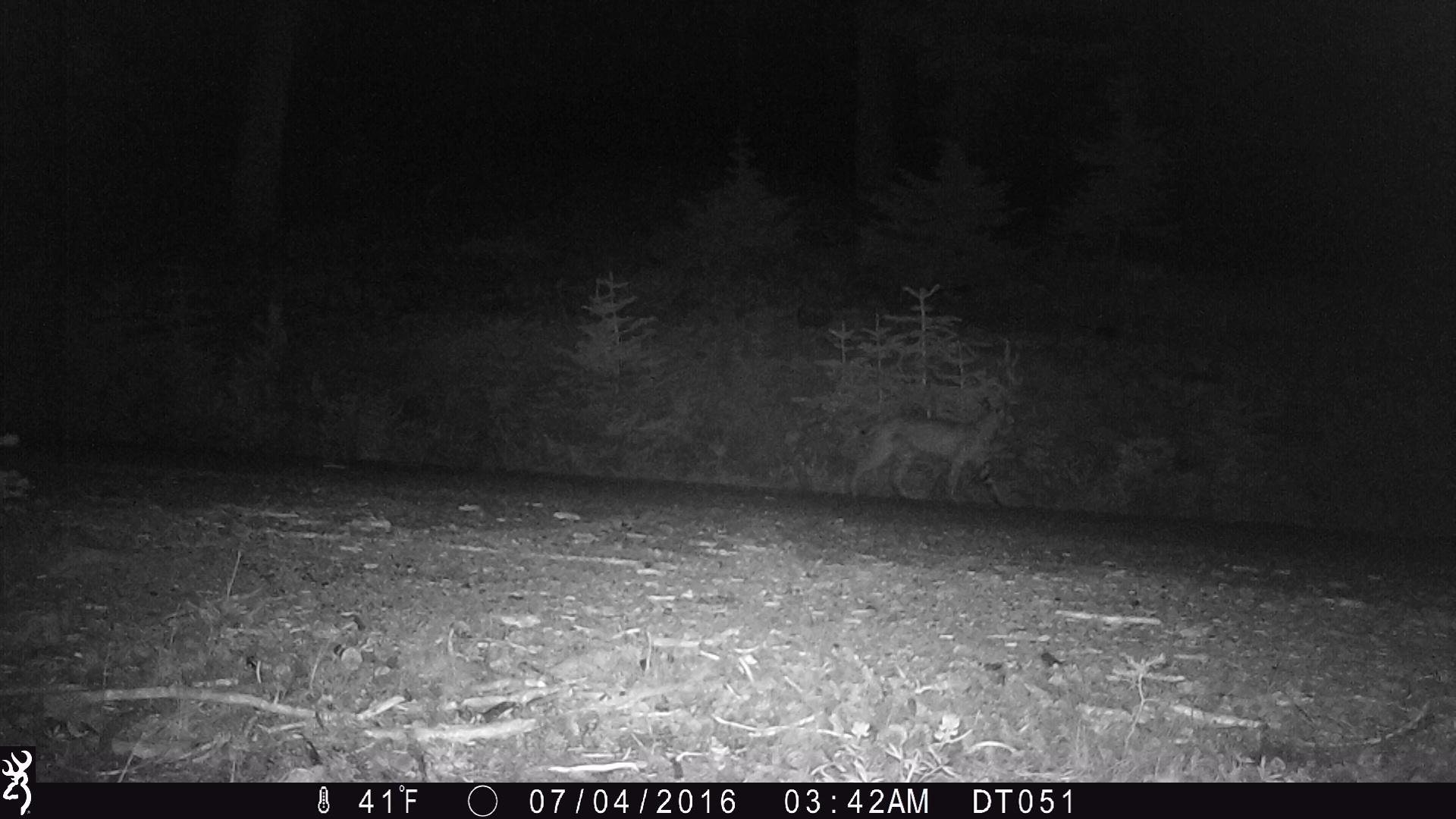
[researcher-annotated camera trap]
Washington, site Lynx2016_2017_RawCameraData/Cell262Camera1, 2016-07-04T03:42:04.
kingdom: Animalia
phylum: Chordata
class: Mammalia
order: Carnivora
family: Felidae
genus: Lynx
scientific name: Lynx rufus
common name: bobcat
Lynx rufus (bobcat). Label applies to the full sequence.